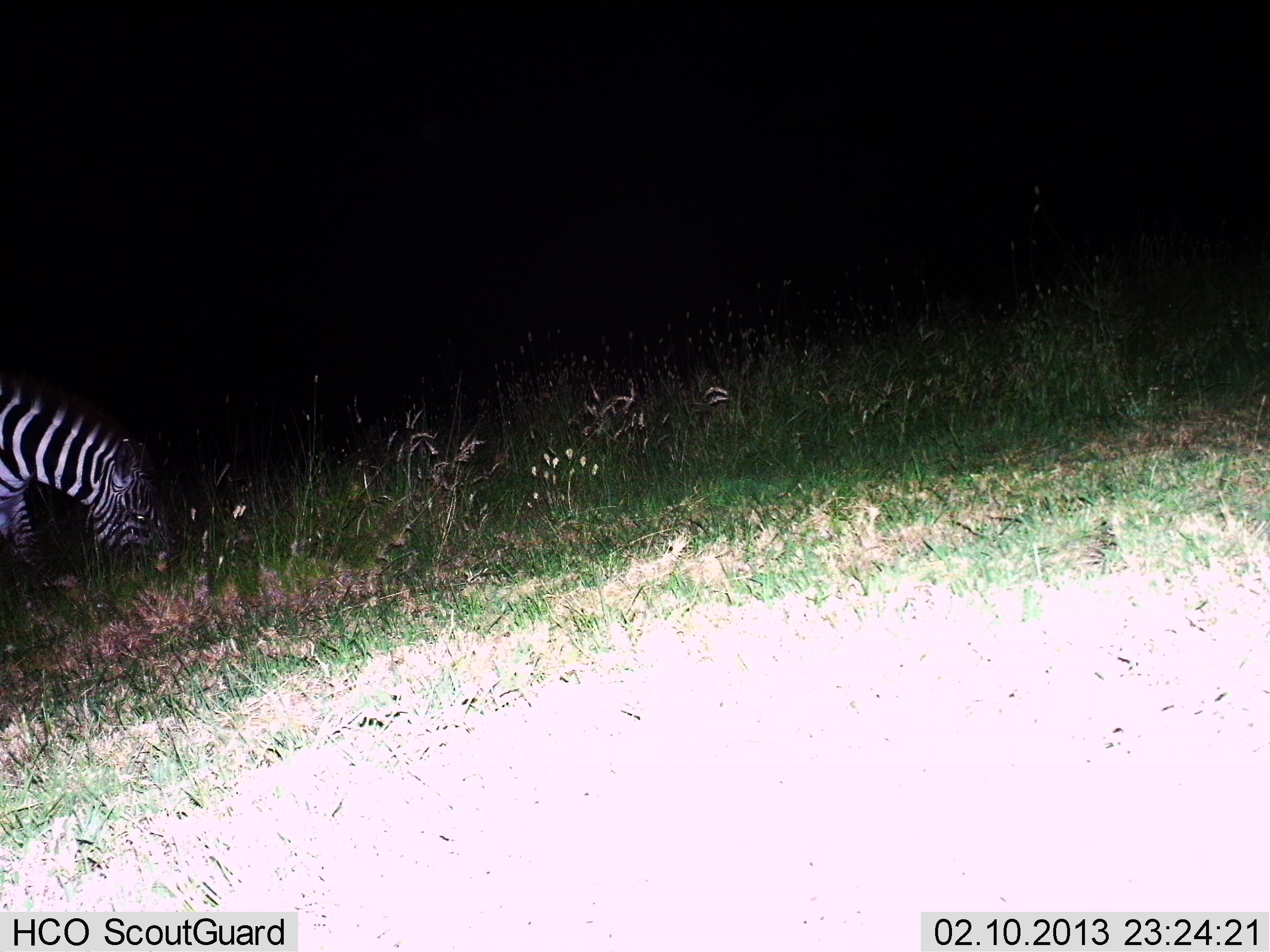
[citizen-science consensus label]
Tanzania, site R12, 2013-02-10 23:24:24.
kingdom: Animalia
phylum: Chordata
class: Mammalia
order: Perissodactyla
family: Equidae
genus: Equus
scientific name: Equus quagga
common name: plains zebra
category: zebra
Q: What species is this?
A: Zebra (plains zebra) (Equus quagga).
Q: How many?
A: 1.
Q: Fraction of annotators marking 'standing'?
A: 11%.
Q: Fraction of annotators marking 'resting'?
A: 0%.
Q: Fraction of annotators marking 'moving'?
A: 3%.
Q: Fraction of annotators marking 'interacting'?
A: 0%.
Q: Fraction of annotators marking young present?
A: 0%.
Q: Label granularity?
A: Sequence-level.